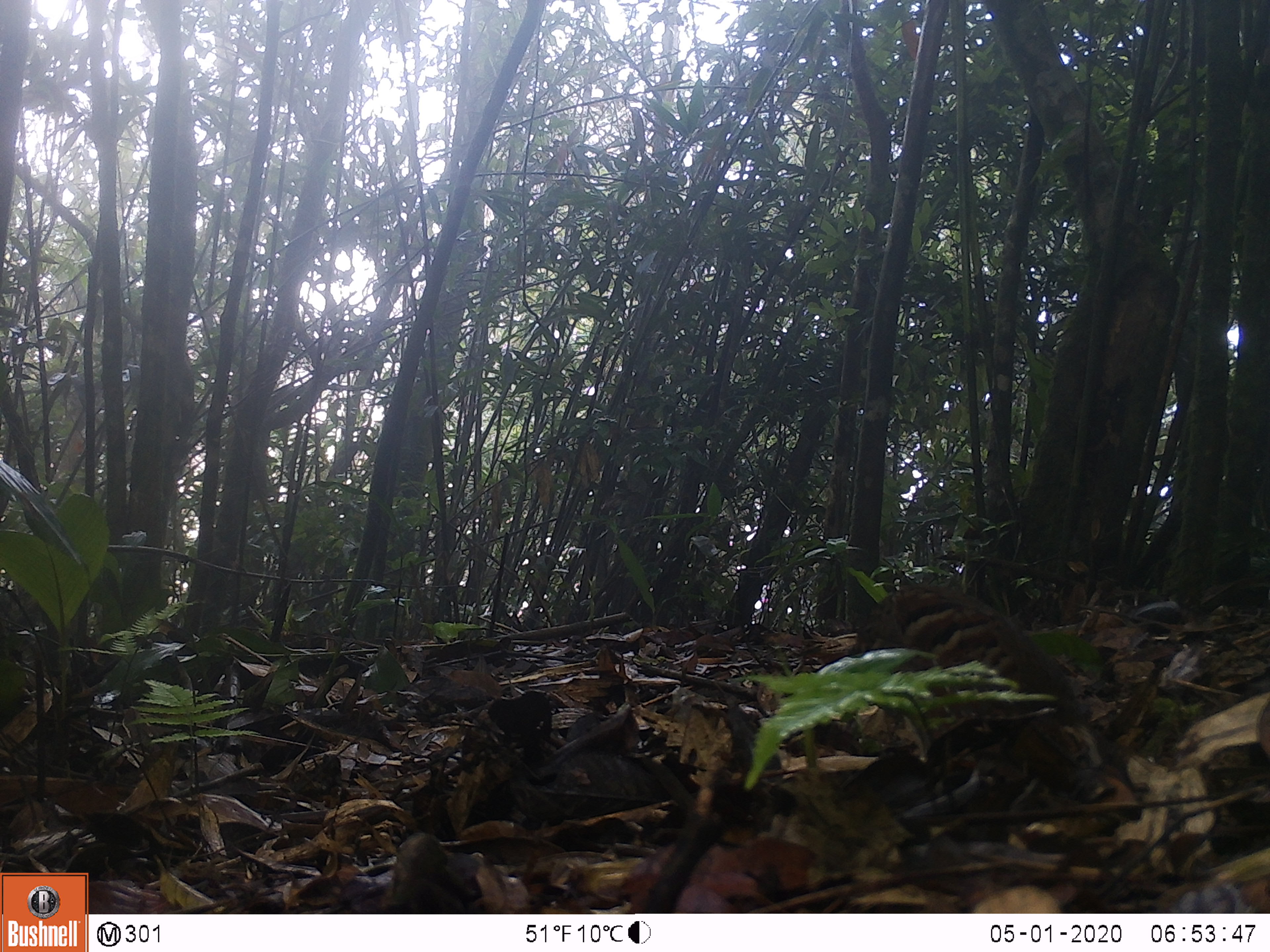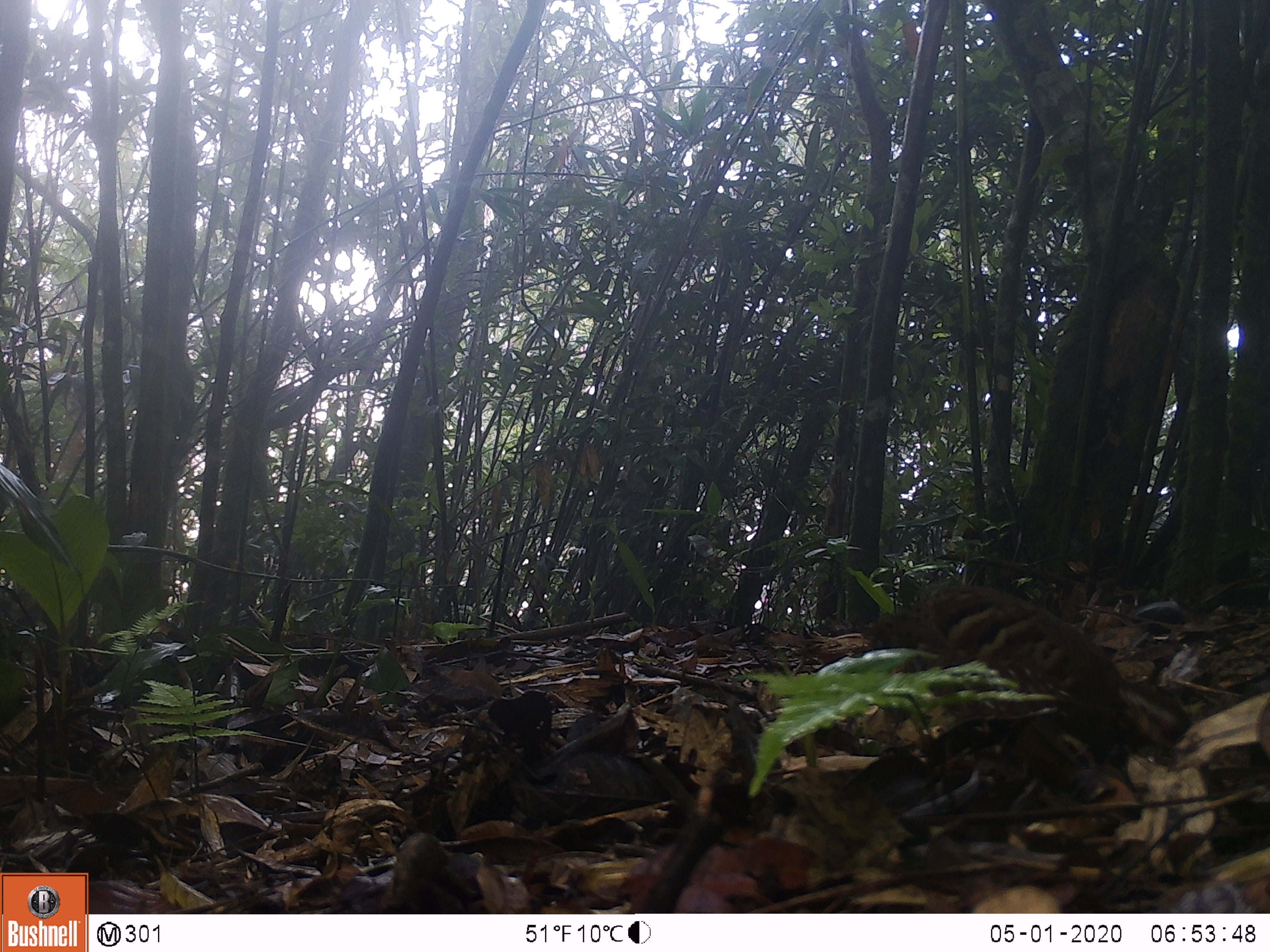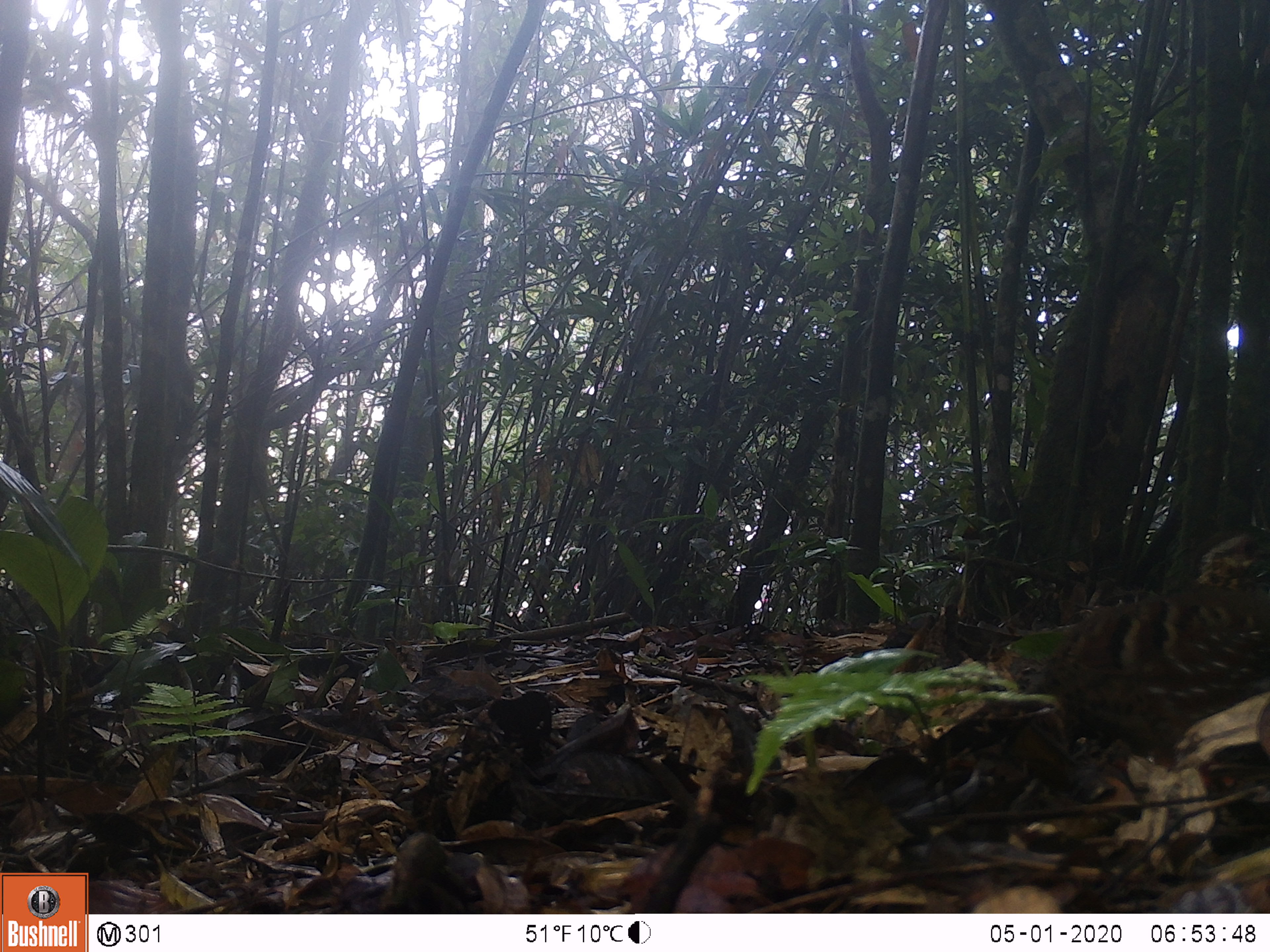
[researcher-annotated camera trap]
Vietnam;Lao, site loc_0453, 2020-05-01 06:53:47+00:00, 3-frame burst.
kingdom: Animalia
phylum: Chordata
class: Aves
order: Galliformes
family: Phasianidae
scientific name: Phasianidae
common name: partridge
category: unidentified partridge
Unidentified partridge (partridge) (Phasianidae). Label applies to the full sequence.